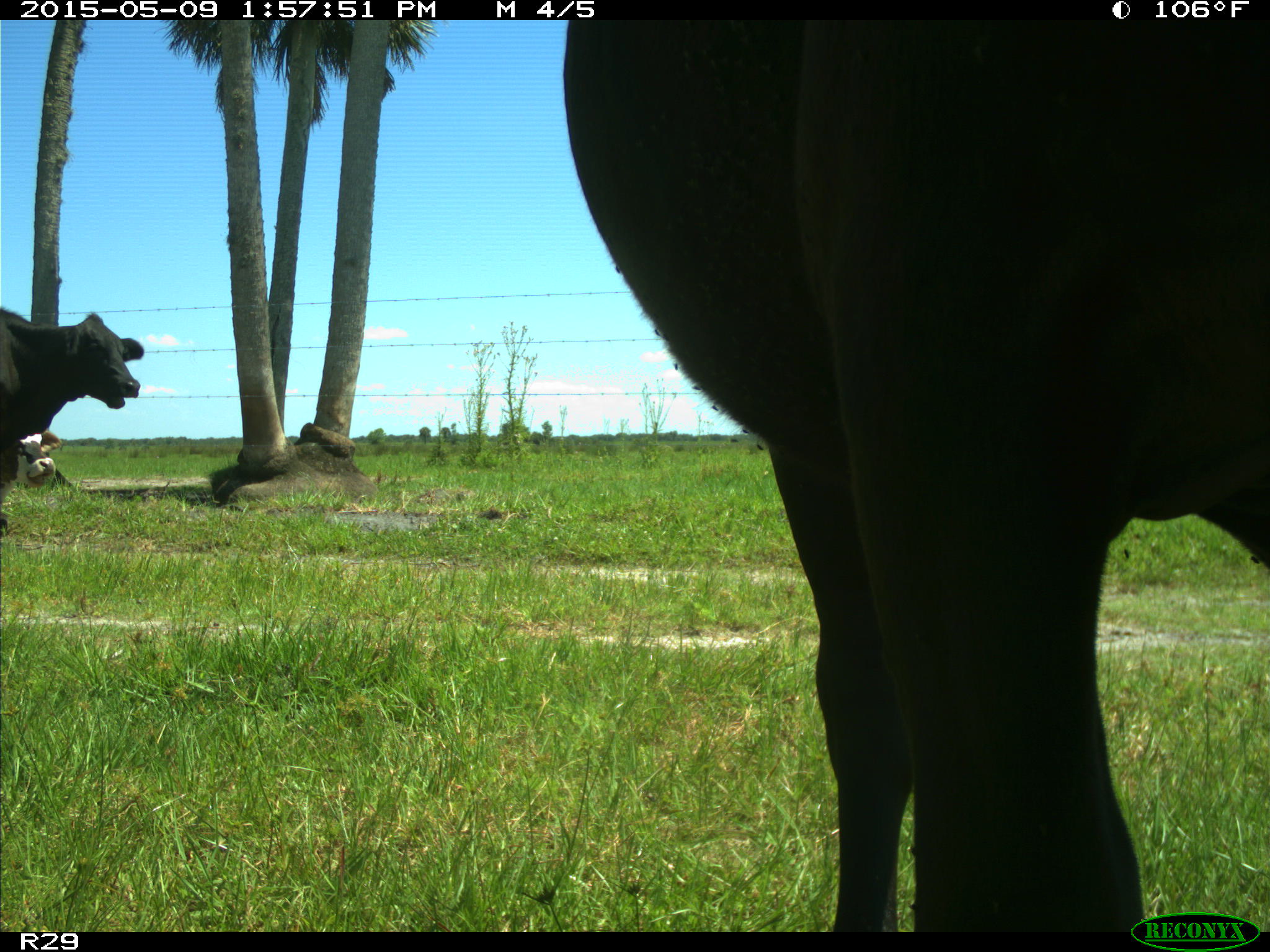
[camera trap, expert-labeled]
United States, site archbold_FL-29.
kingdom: Animalia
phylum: Chordata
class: Mammalia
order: Artiodactyla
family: Bovidae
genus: Bos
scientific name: Bos taurus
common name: domestic cow